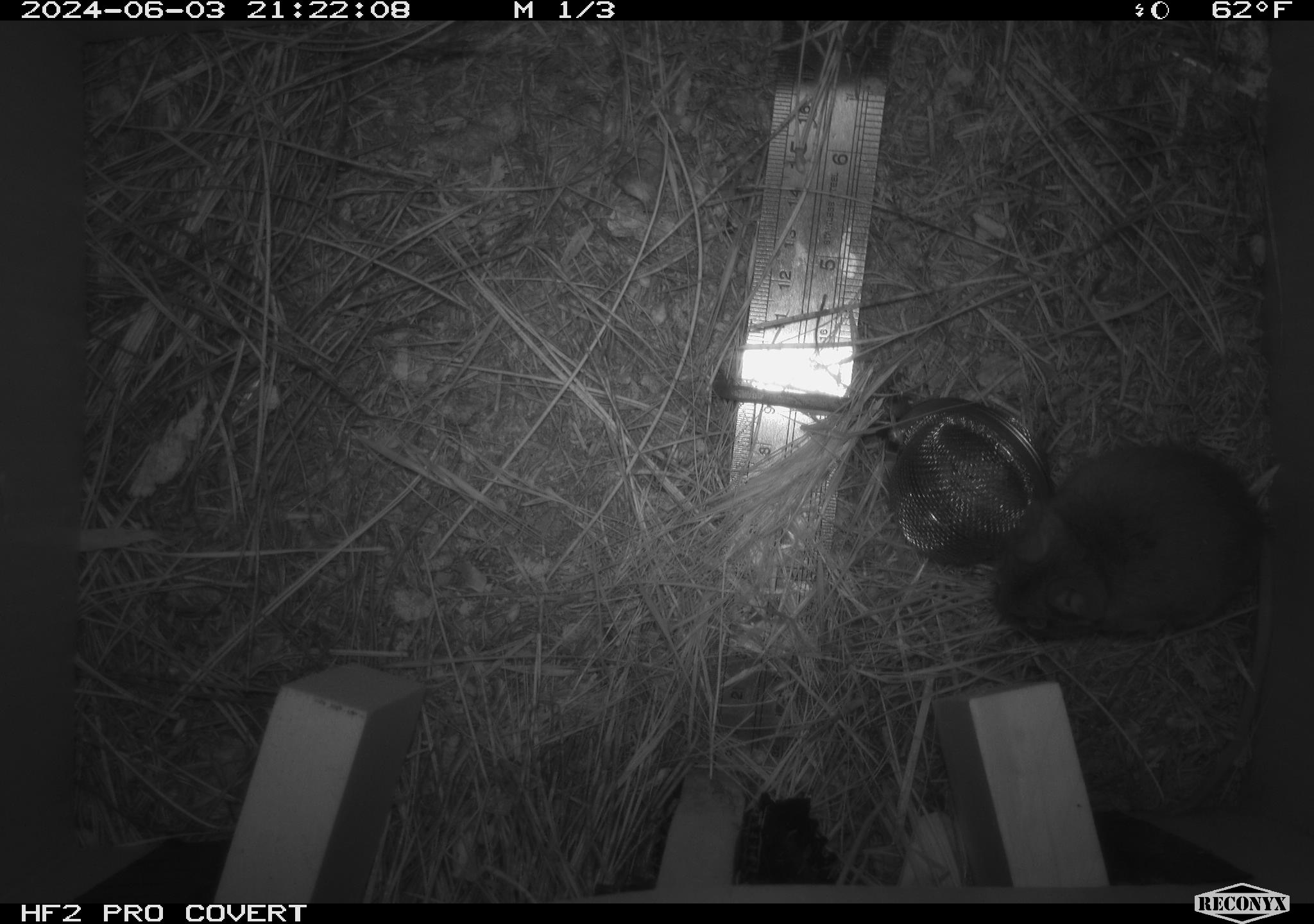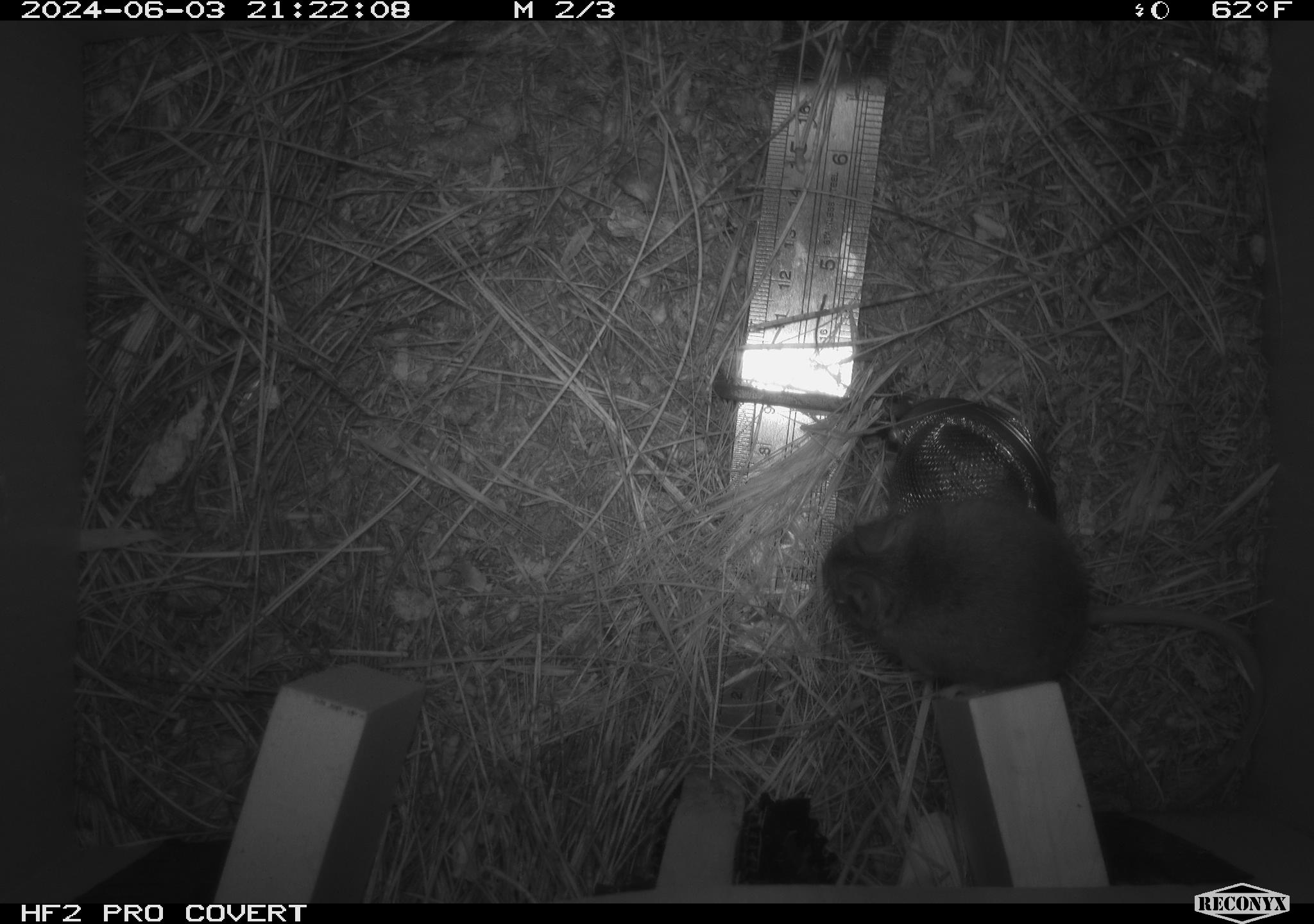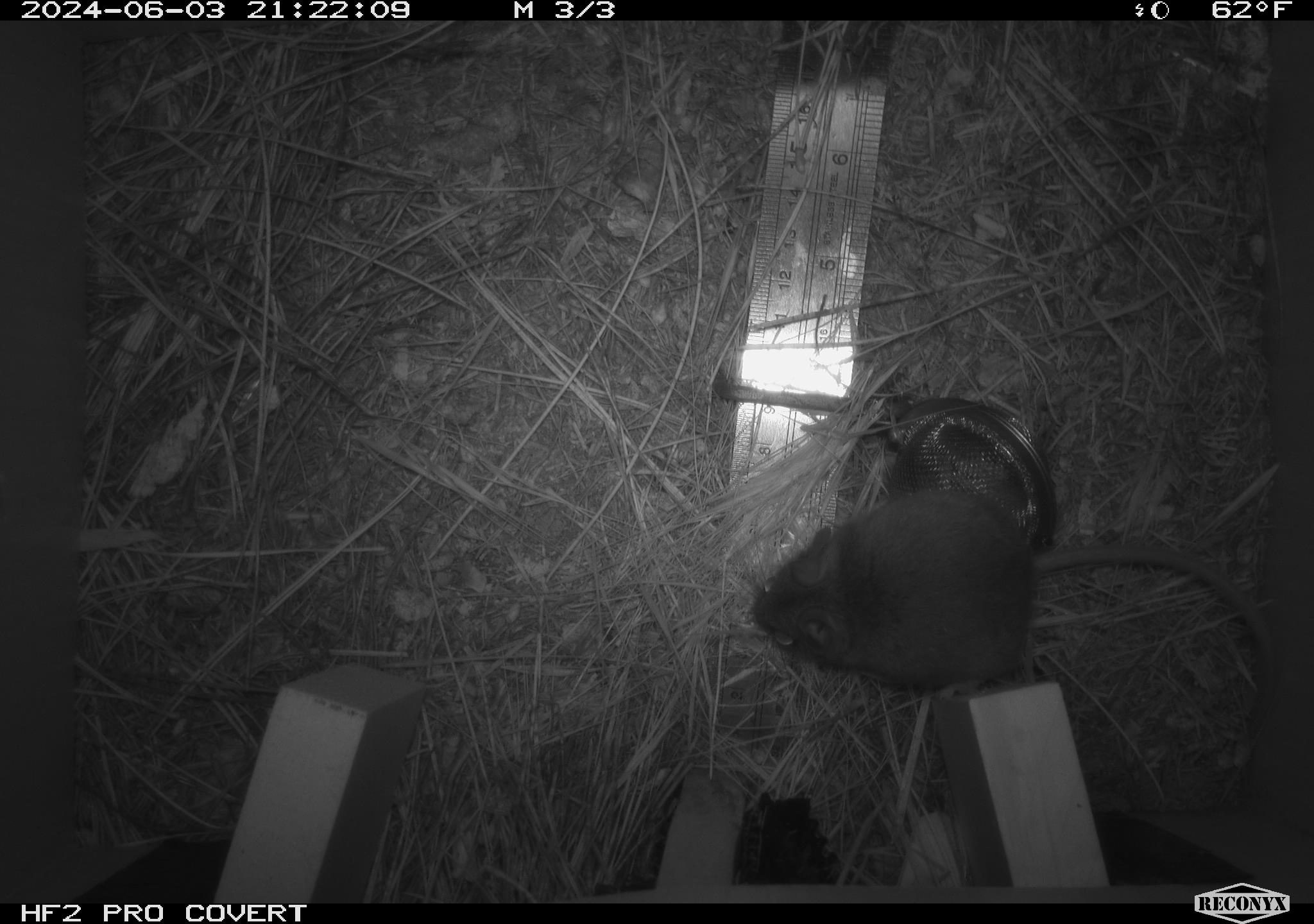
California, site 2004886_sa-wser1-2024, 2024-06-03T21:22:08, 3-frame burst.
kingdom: Animalia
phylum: Chordata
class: Mammalia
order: Rodentia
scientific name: Rodentia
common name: mouse species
Mouse species (Rodentia).